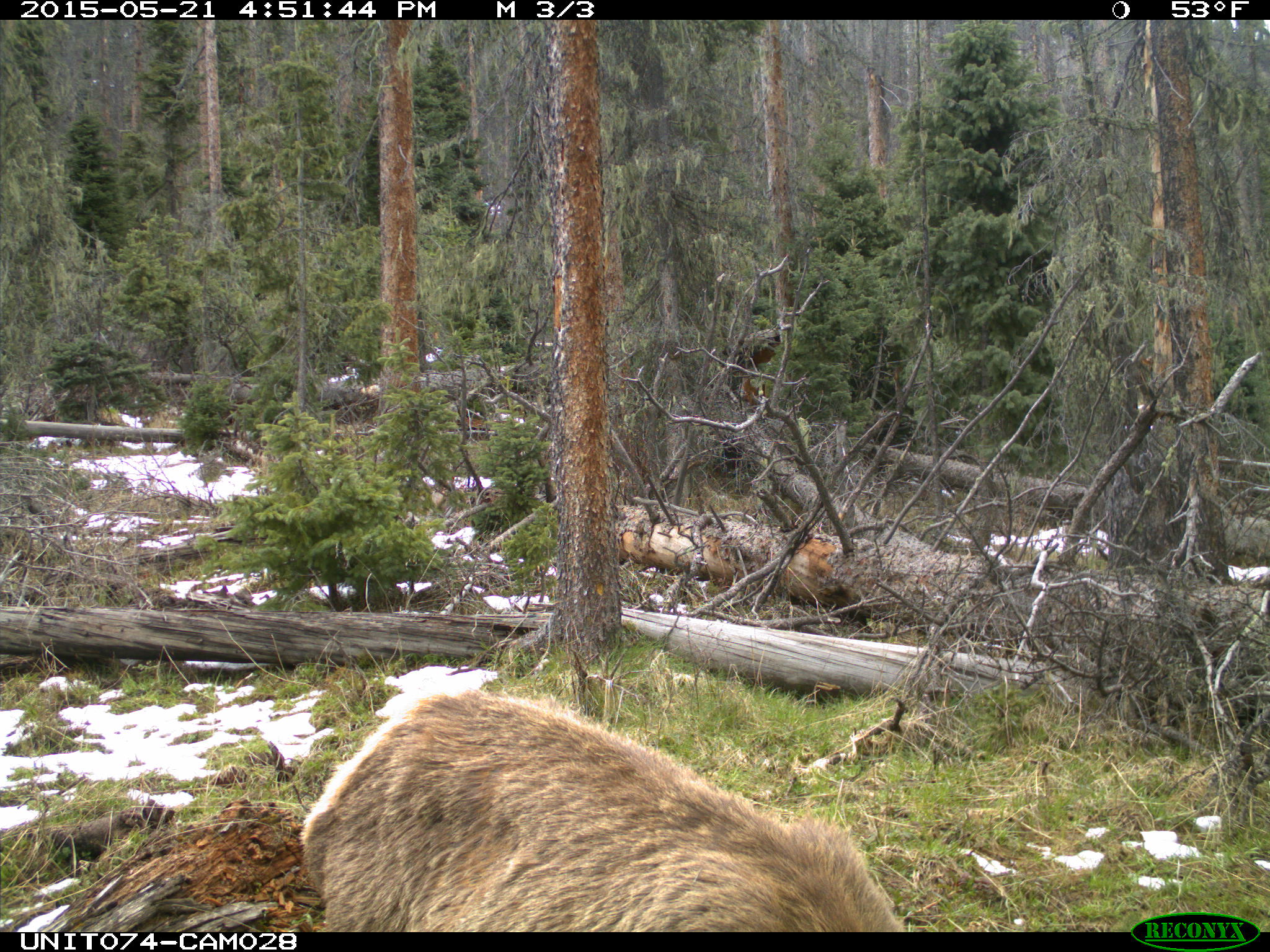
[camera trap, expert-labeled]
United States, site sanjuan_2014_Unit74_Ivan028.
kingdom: Animalia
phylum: Chordata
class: Mammalia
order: Artiodactyla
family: Cervidae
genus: Cervus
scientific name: Cervus elaphus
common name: red deer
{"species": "Cervus elaphus (red deer)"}